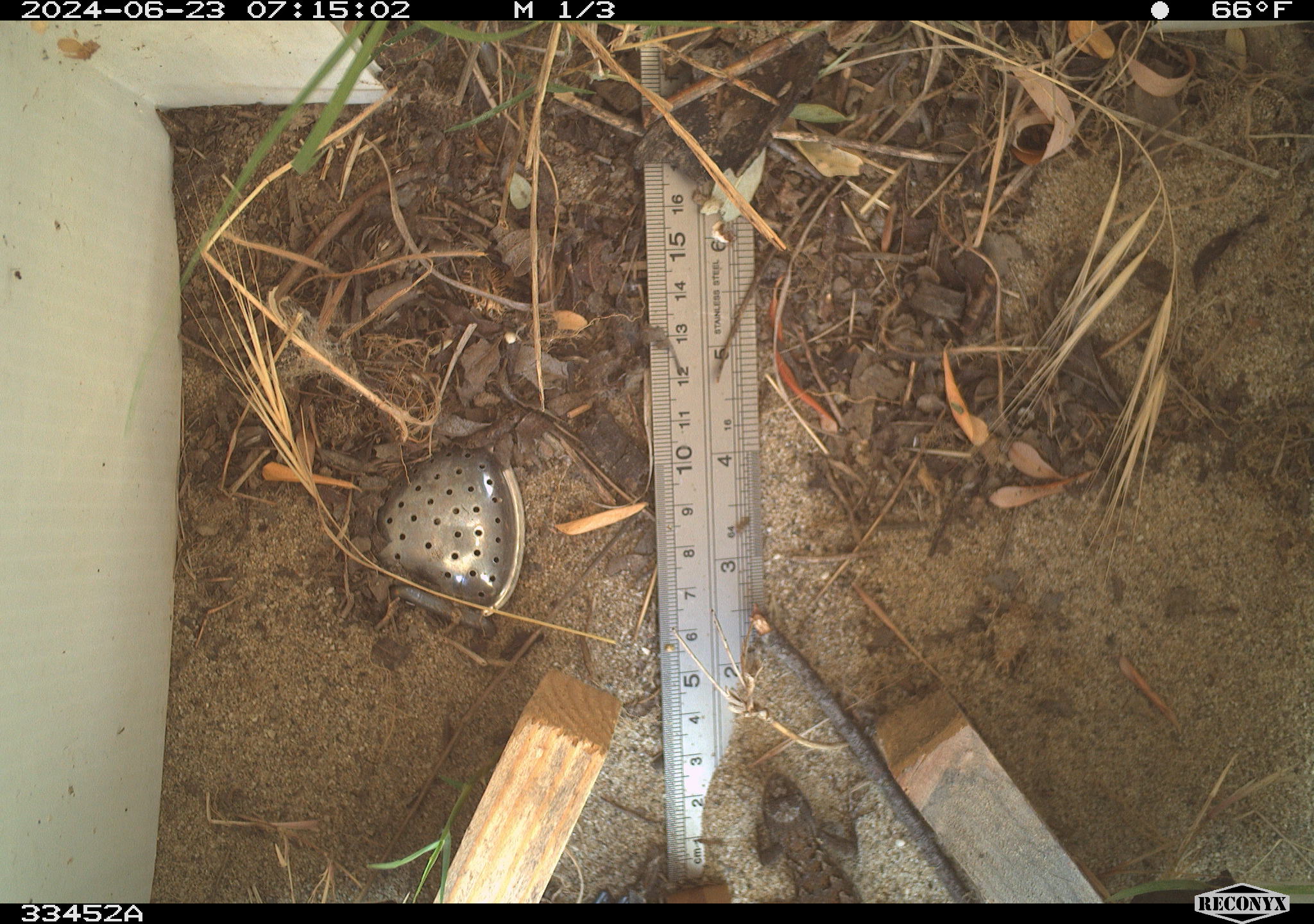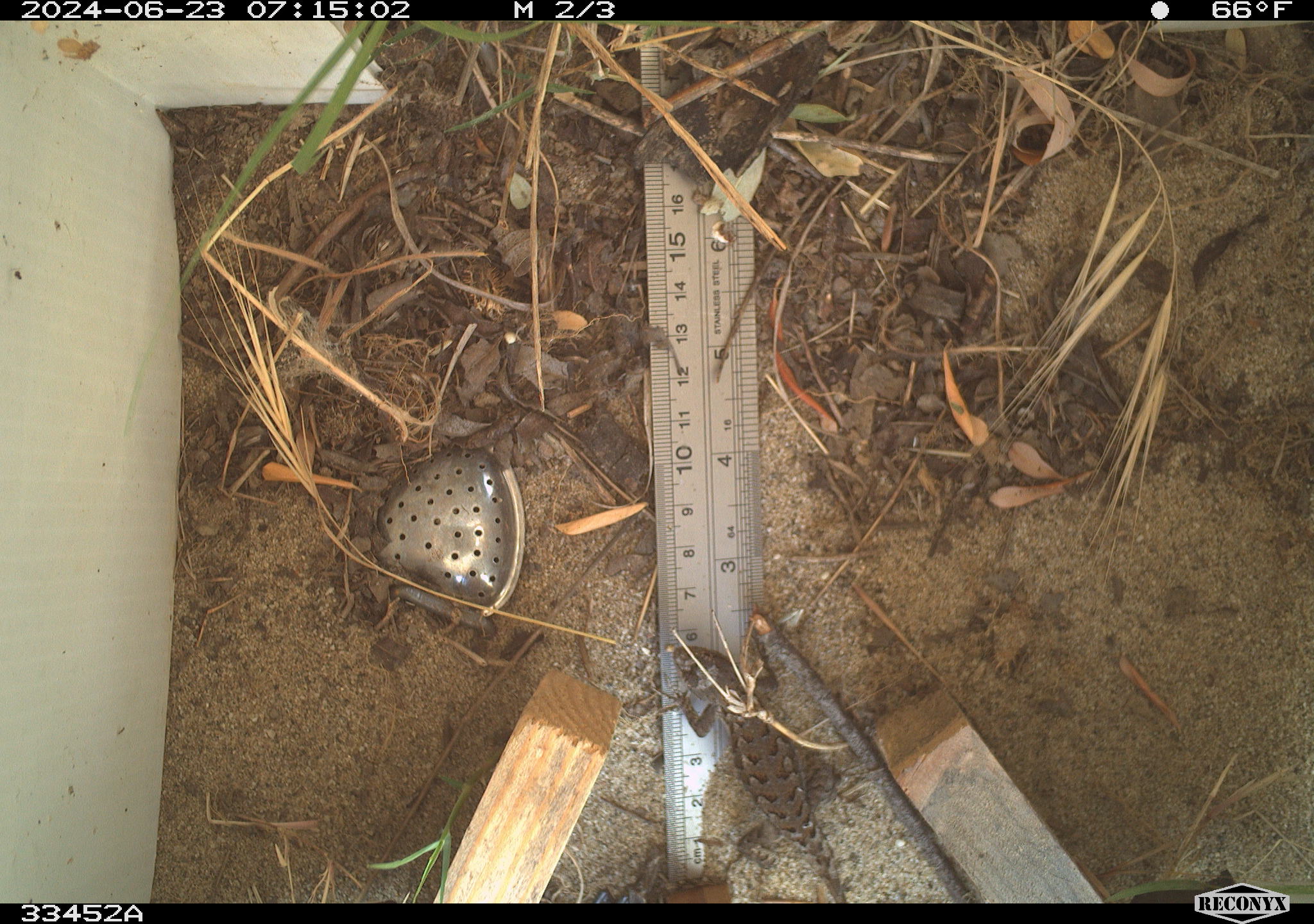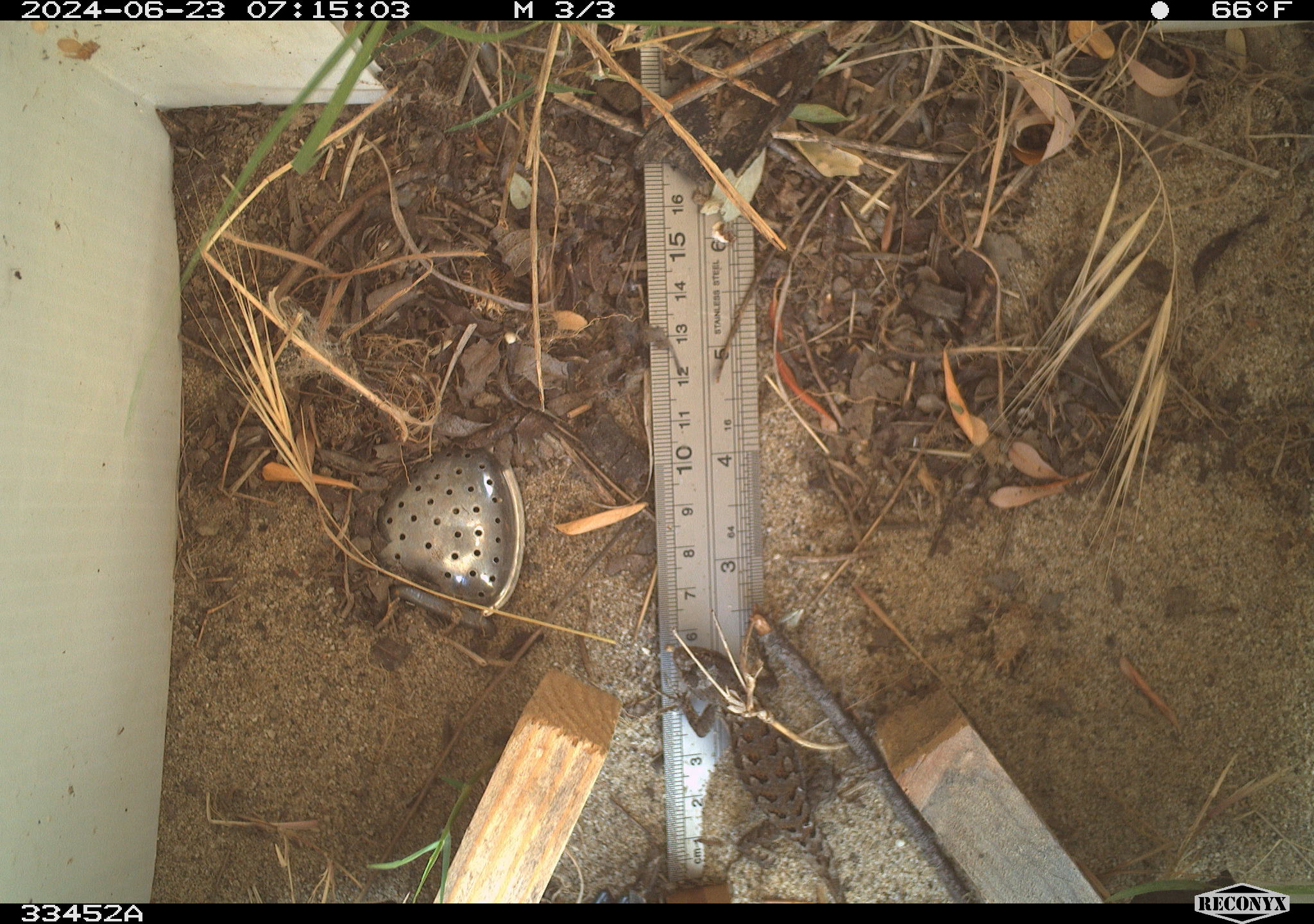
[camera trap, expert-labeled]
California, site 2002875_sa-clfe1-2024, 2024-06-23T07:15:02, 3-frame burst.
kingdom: Animalia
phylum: Chordata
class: Reptilia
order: Squamata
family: Phrynosomatidae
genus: Sceloporus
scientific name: Sceloporus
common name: spiny lizards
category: sceloporus species